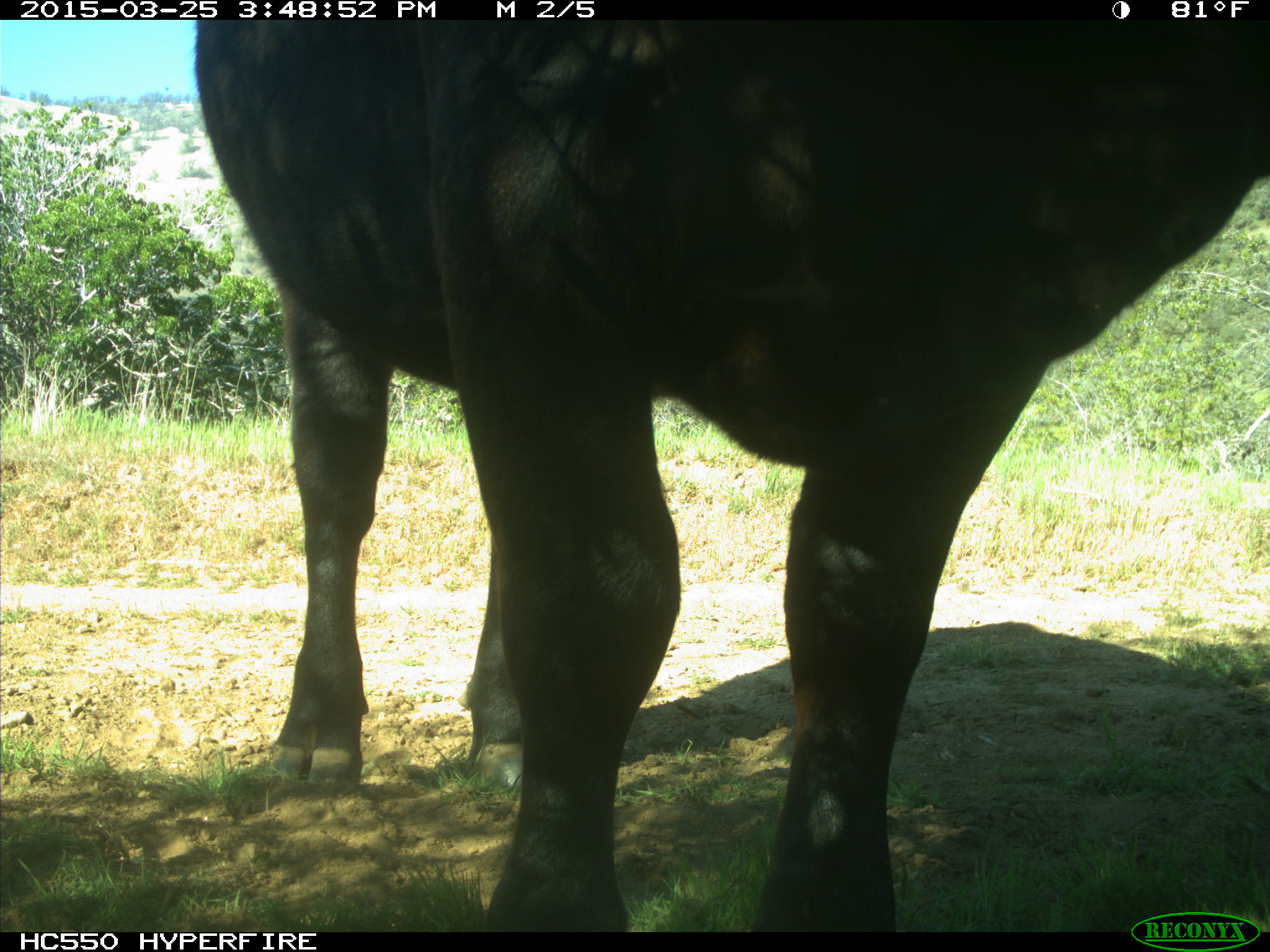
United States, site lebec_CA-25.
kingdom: Animalia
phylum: Chordata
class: Mammalia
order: Artiodactyla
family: Bovidae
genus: Bos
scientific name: Bos taurus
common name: domestic cow